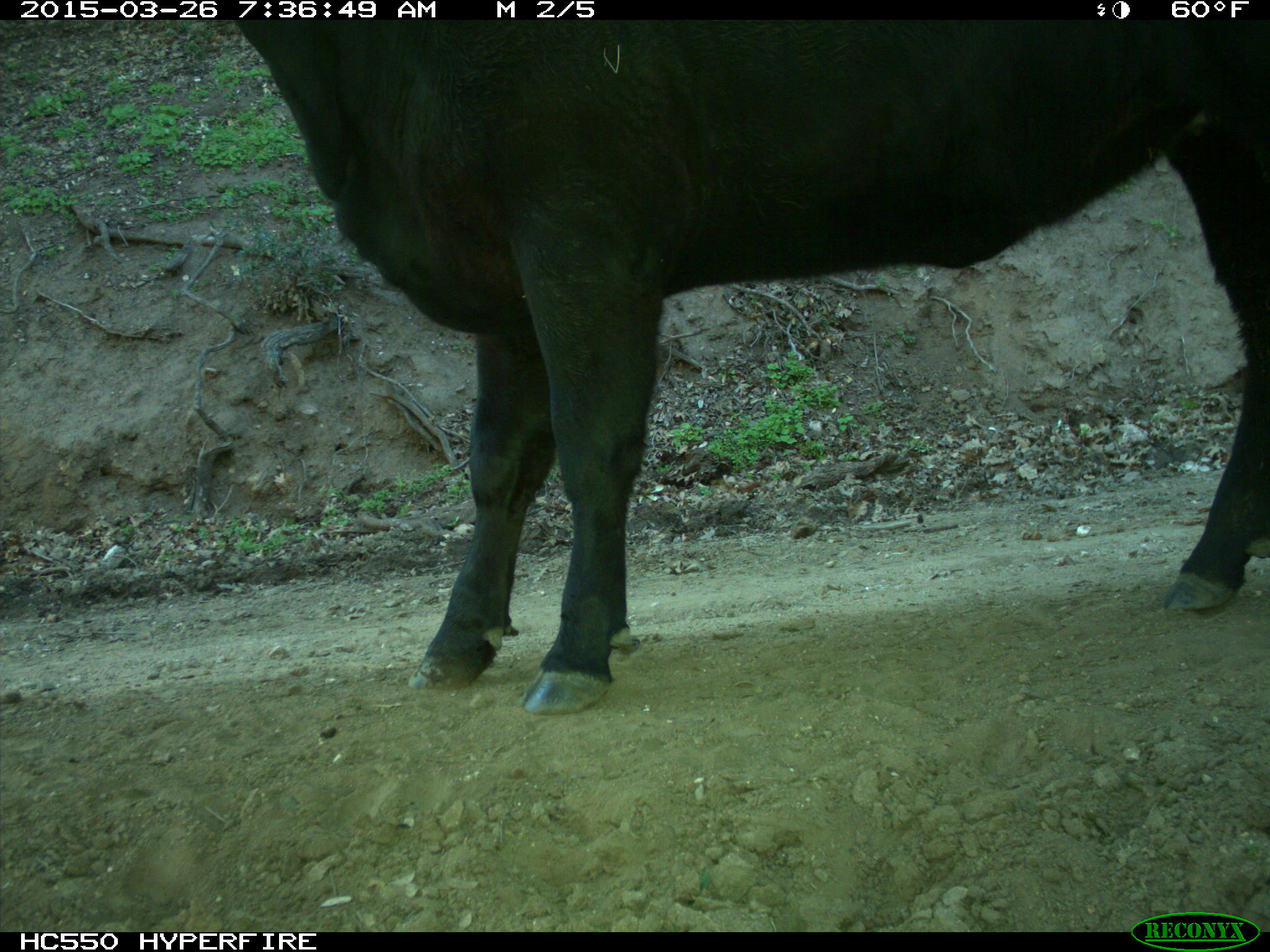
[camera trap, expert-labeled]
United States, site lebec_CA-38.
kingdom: Animalia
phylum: Chordata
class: Mammalia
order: Artiodactyla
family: Bovidae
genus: Bos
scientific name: Bos taurus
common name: domestic cow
Bos taurus (domestic cow).